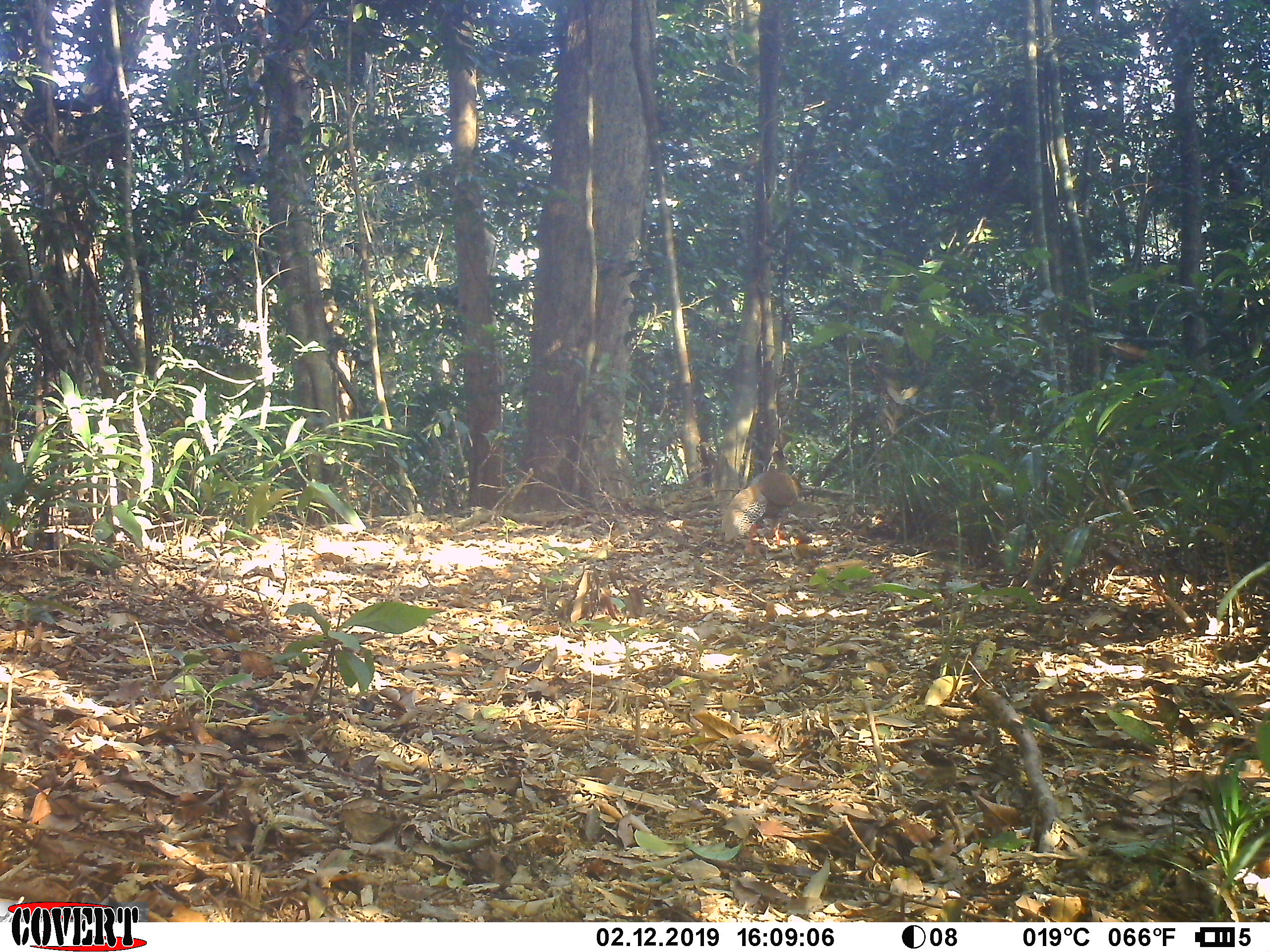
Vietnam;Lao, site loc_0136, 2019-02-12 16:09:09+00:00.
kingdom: Animalia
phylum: Chordata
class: Aves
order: Galliformes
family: Phasianidae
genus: Lophura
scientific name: Lophura nycthemera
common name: silver pheasant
Silver pheasant (Lophura nycthemera). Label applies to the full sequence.